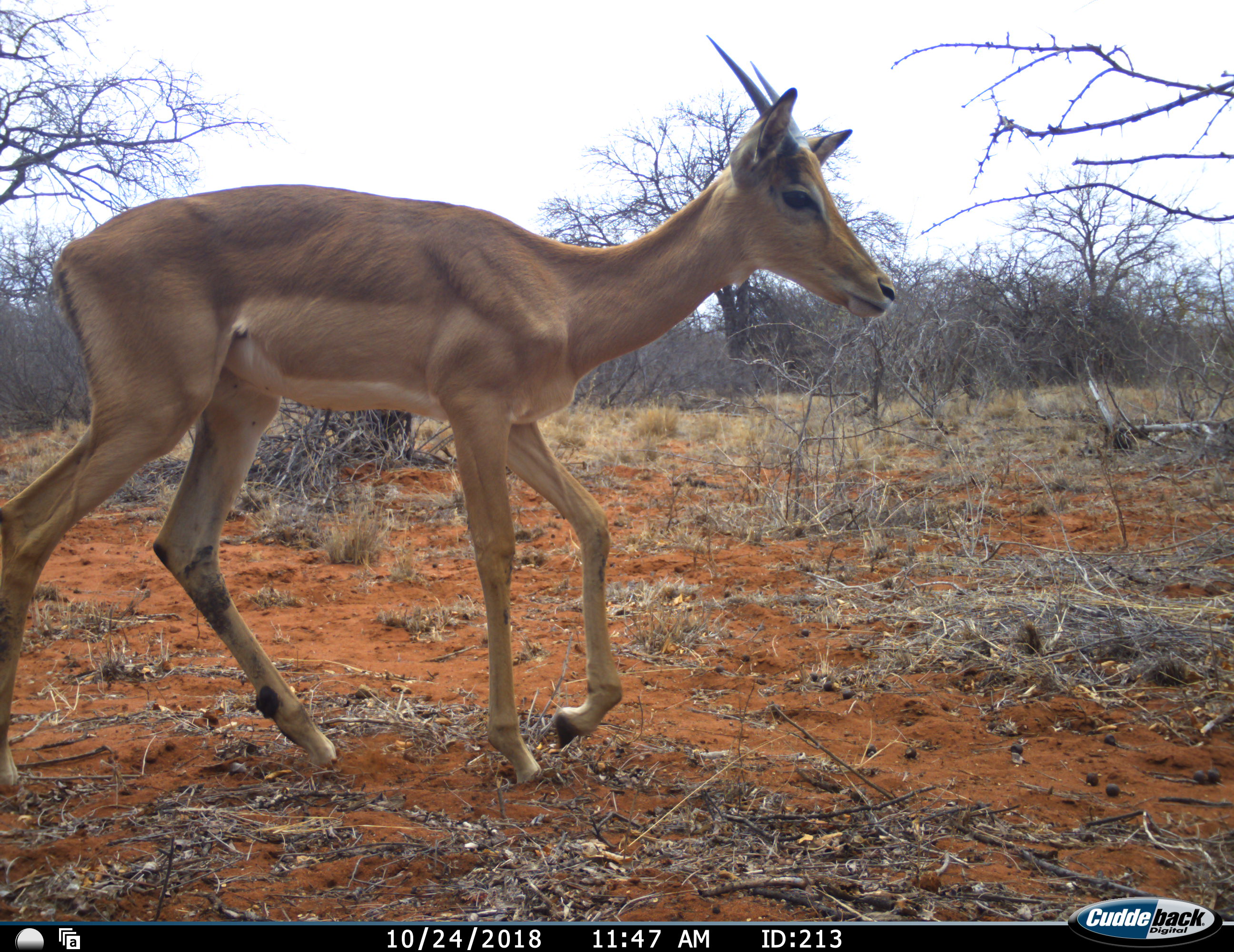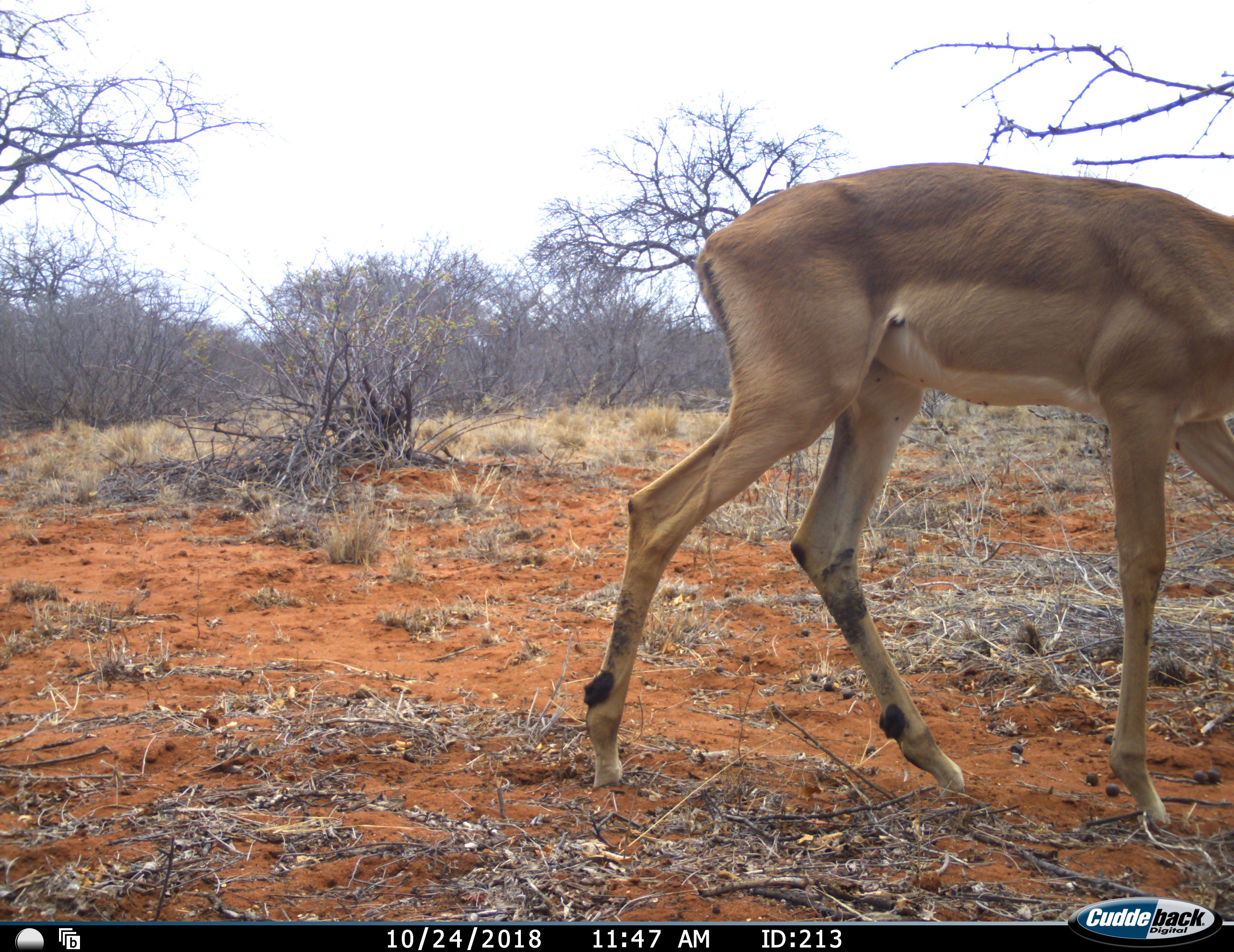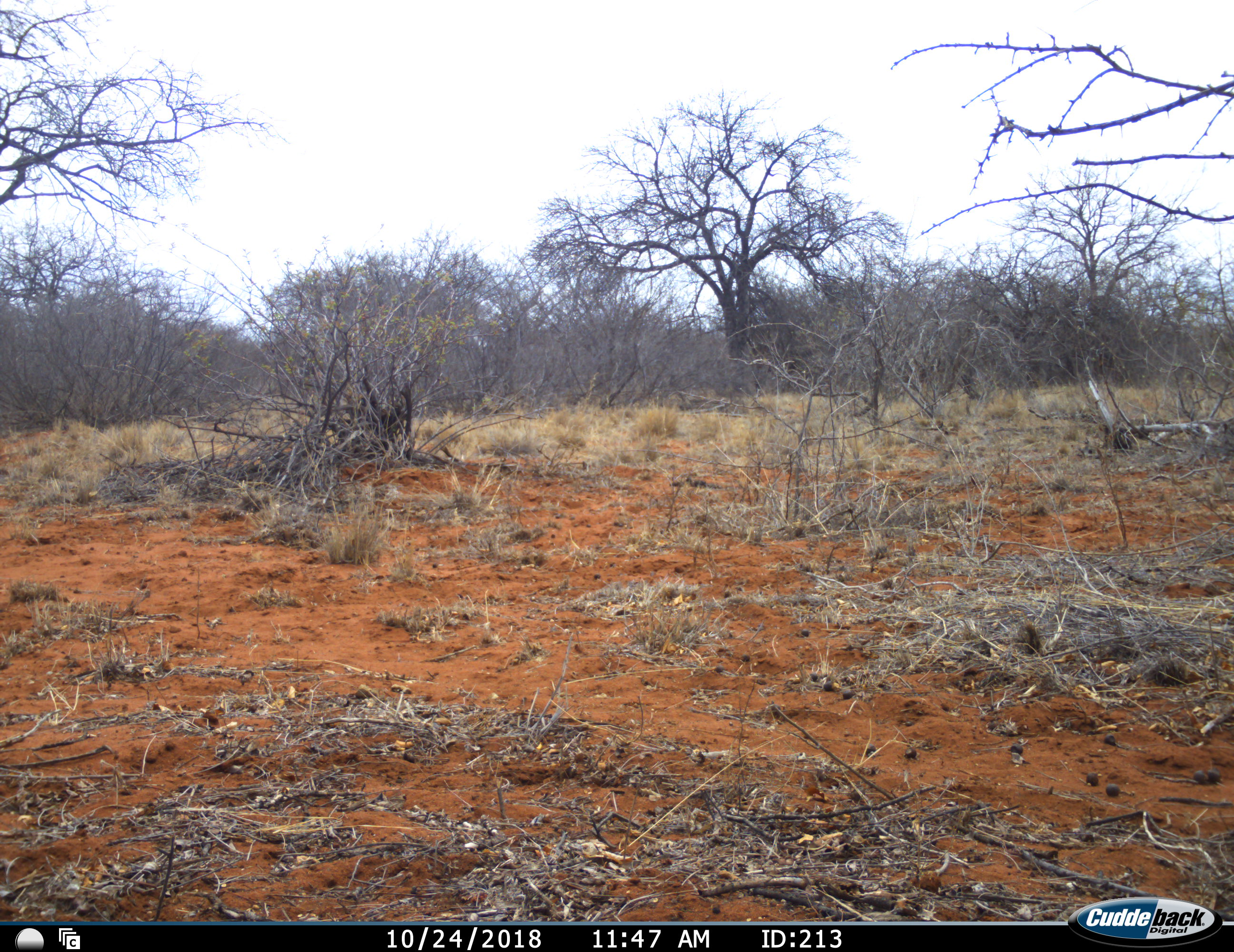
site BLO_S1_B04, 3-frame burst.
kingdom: Animalia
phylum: Chordata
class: Mammalia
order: Artiodactyla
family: Bovidae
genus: Aepyceros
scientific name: Aepyceros melampus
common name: impala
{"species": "impala (Aepyceros melampus)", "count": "1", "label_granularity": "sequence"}